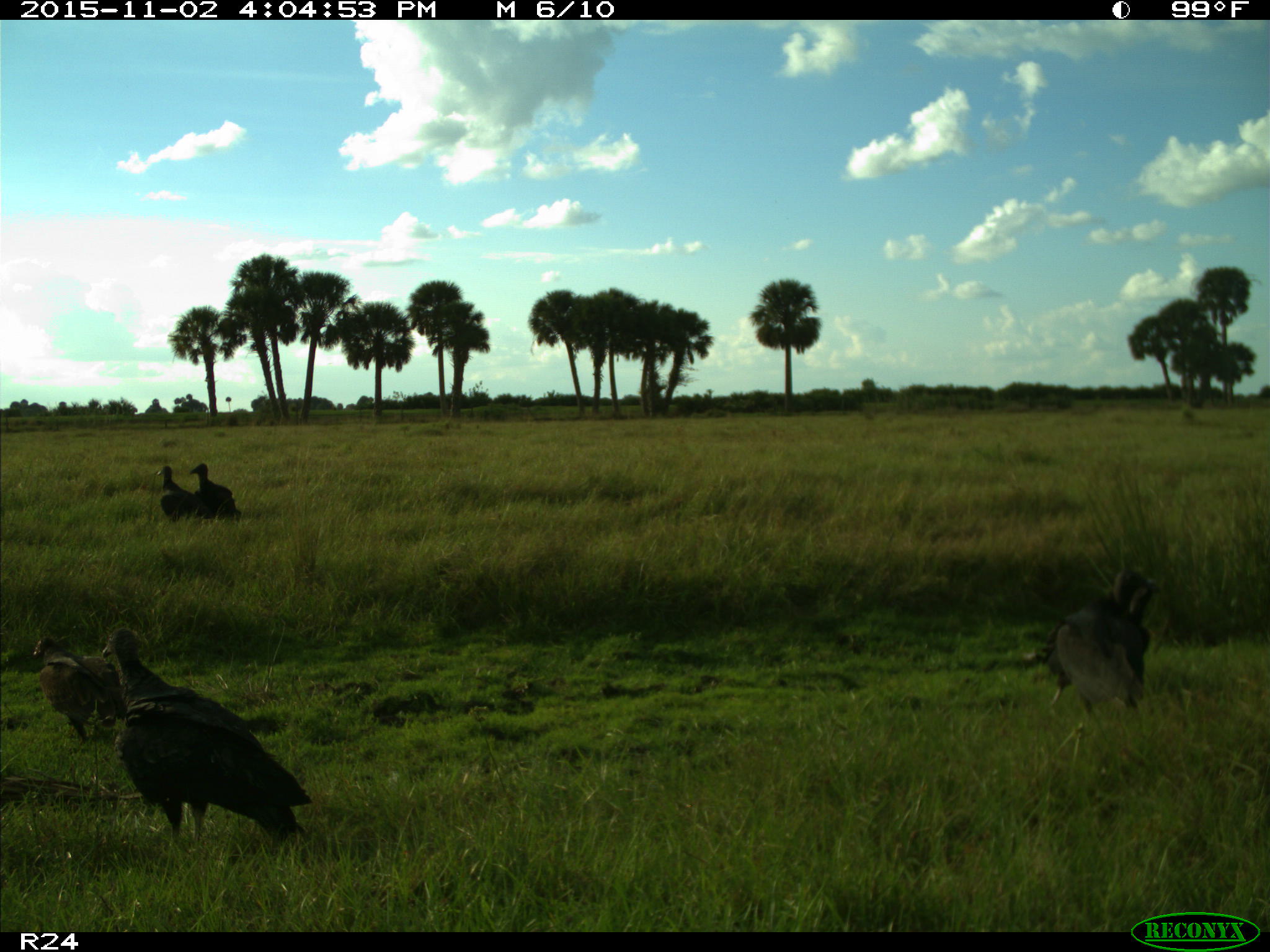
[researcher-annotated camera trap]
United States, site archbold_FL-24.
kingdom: Animalia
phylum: Chordata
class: Aves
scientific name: Aves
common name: birds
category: unidentified bird